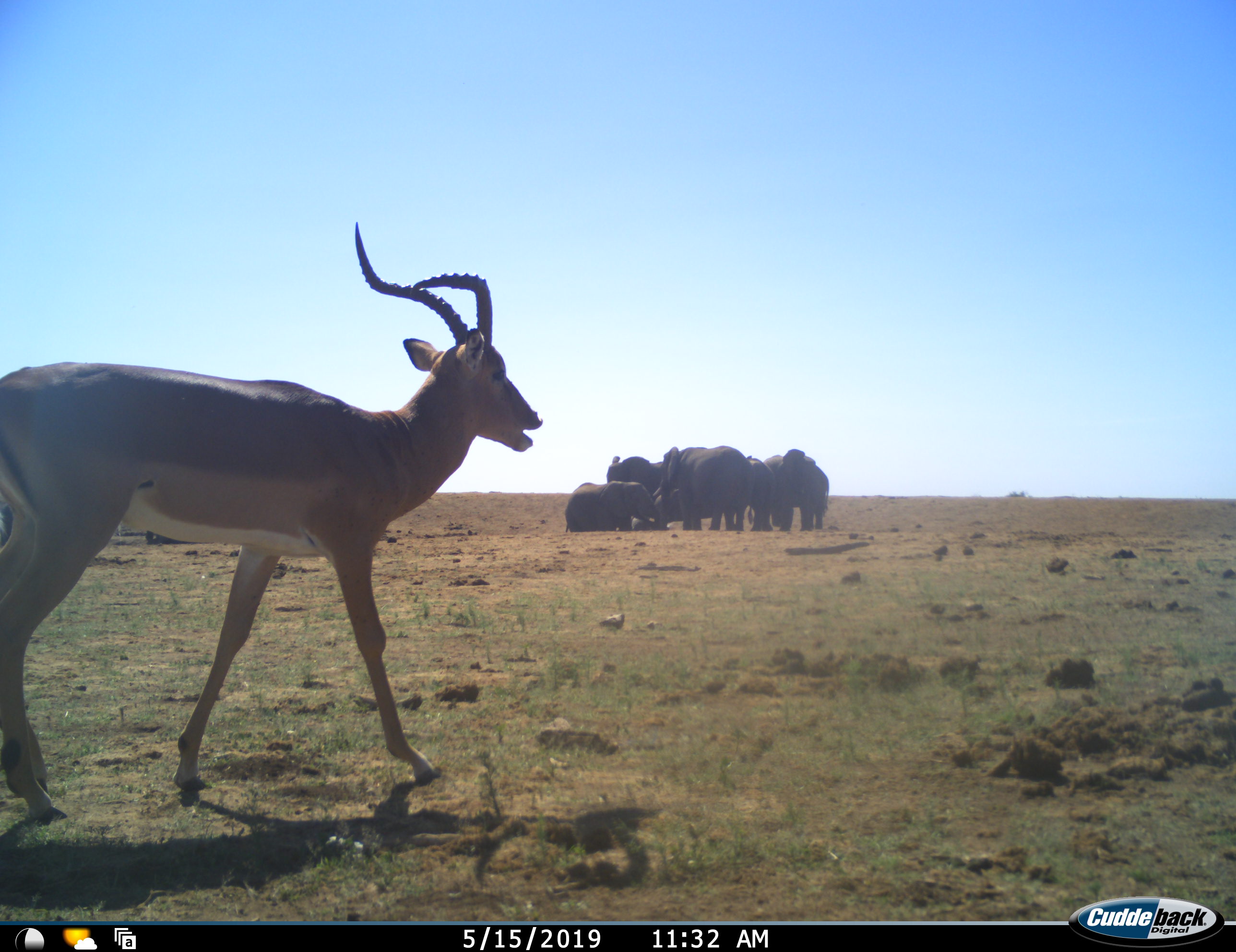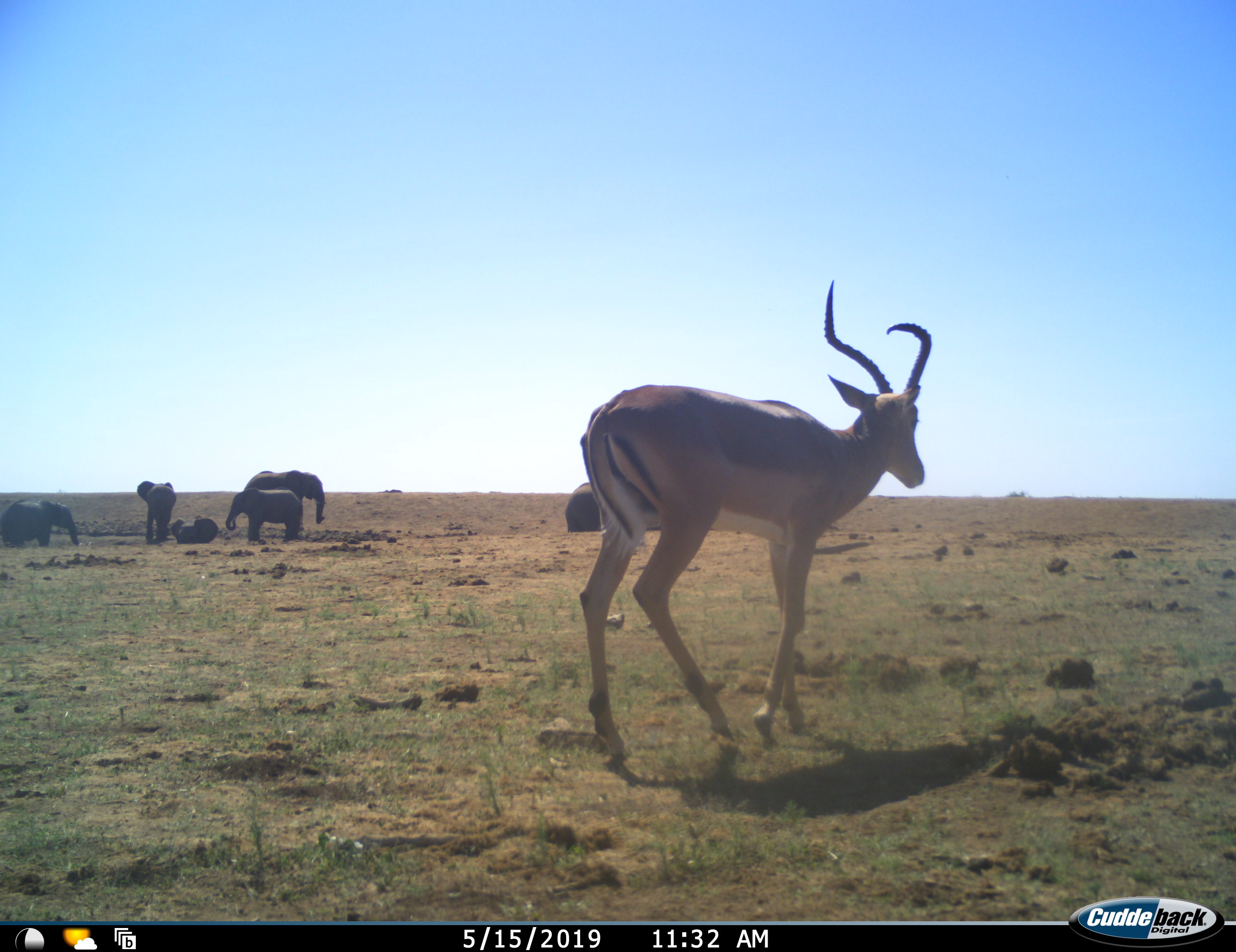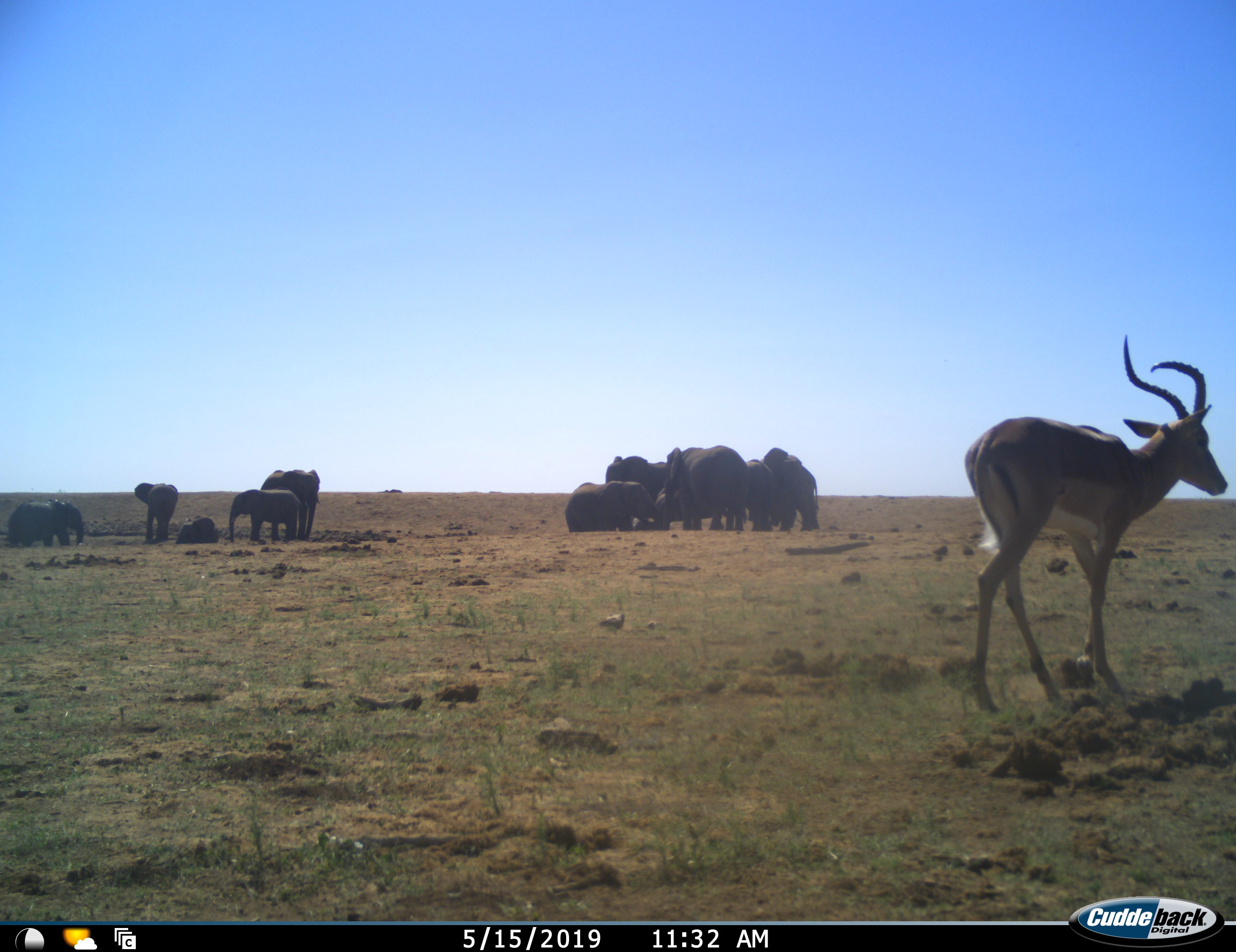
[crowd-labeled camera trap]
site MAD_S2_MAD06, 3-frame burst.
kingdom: Animalia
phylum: Chordata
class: Mammalia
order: Proboscidea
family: Elephantidae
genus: Loxodonta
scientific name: Loxodonta africana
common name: african bush elephant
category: elephant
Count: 11-50.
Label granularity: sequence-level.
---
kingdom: Animalia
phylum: Chordata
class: Mammalia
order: Artiodactyla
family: Bovidae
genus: Aepyceros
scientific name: Aepyceros melampus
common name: impala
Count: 1.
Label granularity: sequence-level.